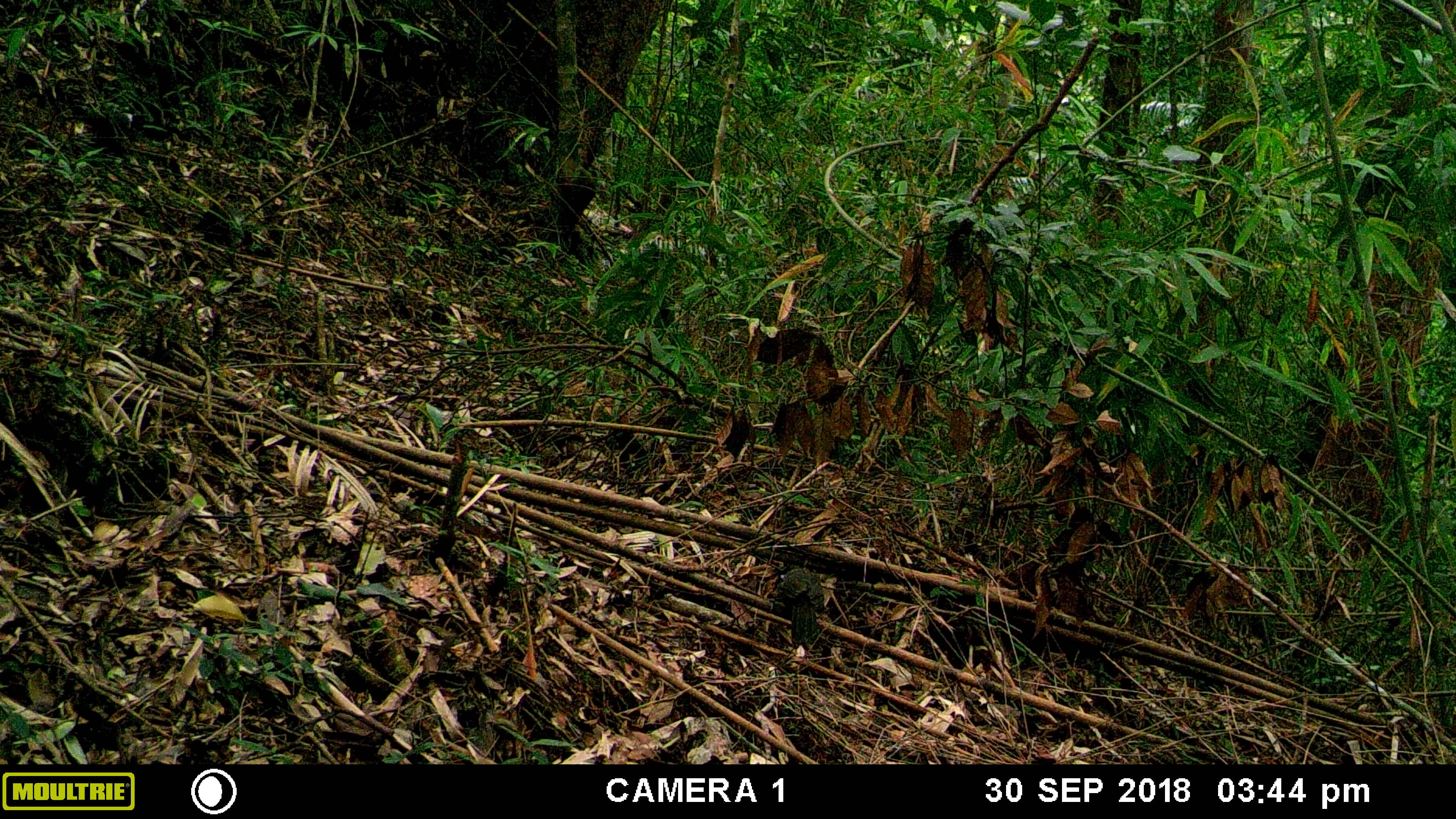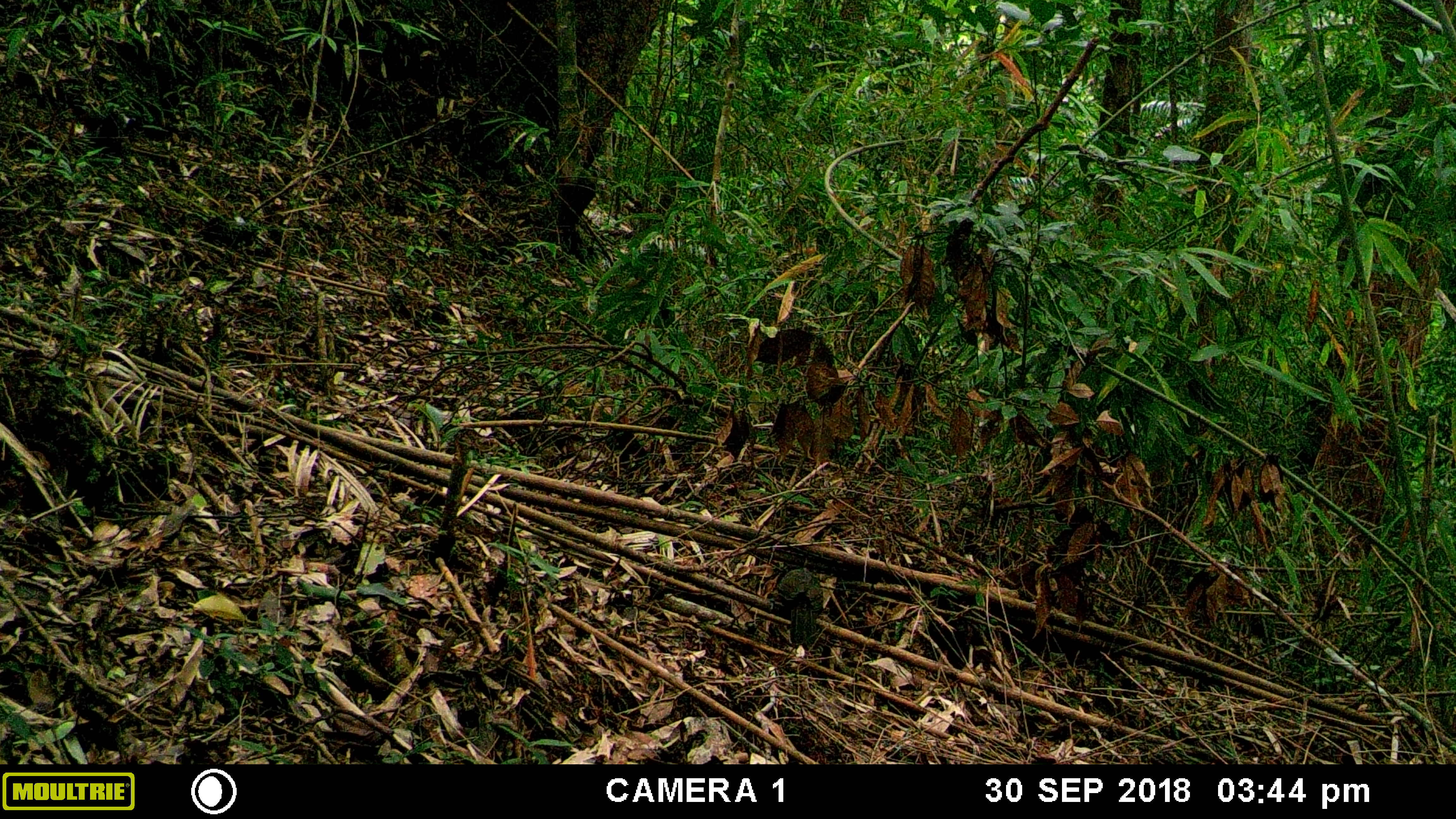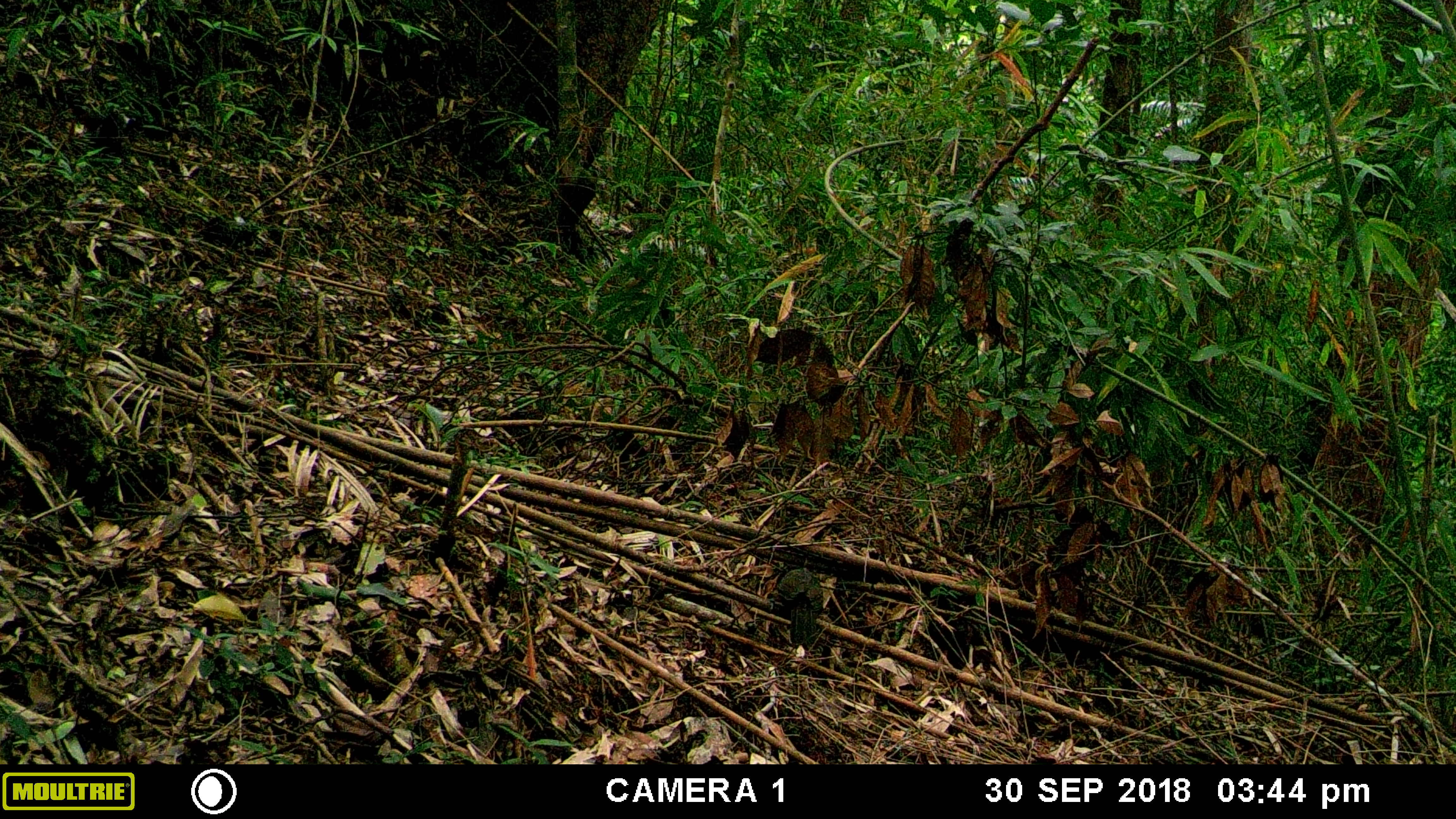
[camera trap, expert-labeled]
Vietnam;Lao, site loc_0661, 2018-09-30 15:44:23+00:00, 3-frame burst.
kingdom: Animalia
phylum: Chordata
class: Aves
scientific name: Aves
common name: bird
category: unidentified bird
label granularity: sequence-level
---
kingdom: Animalia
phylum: Chordata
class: Mammalia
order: Rodentia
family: Sciuridae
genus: Dremomys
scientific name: Dremomys rufigenis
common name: red-cheeked squirrel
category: red cheeked squirrel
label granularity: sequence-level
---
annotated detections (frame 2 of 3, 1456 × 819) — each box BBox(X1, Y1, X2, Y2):
red cheeked squirrel: BBox(777, 566, 822, 644)